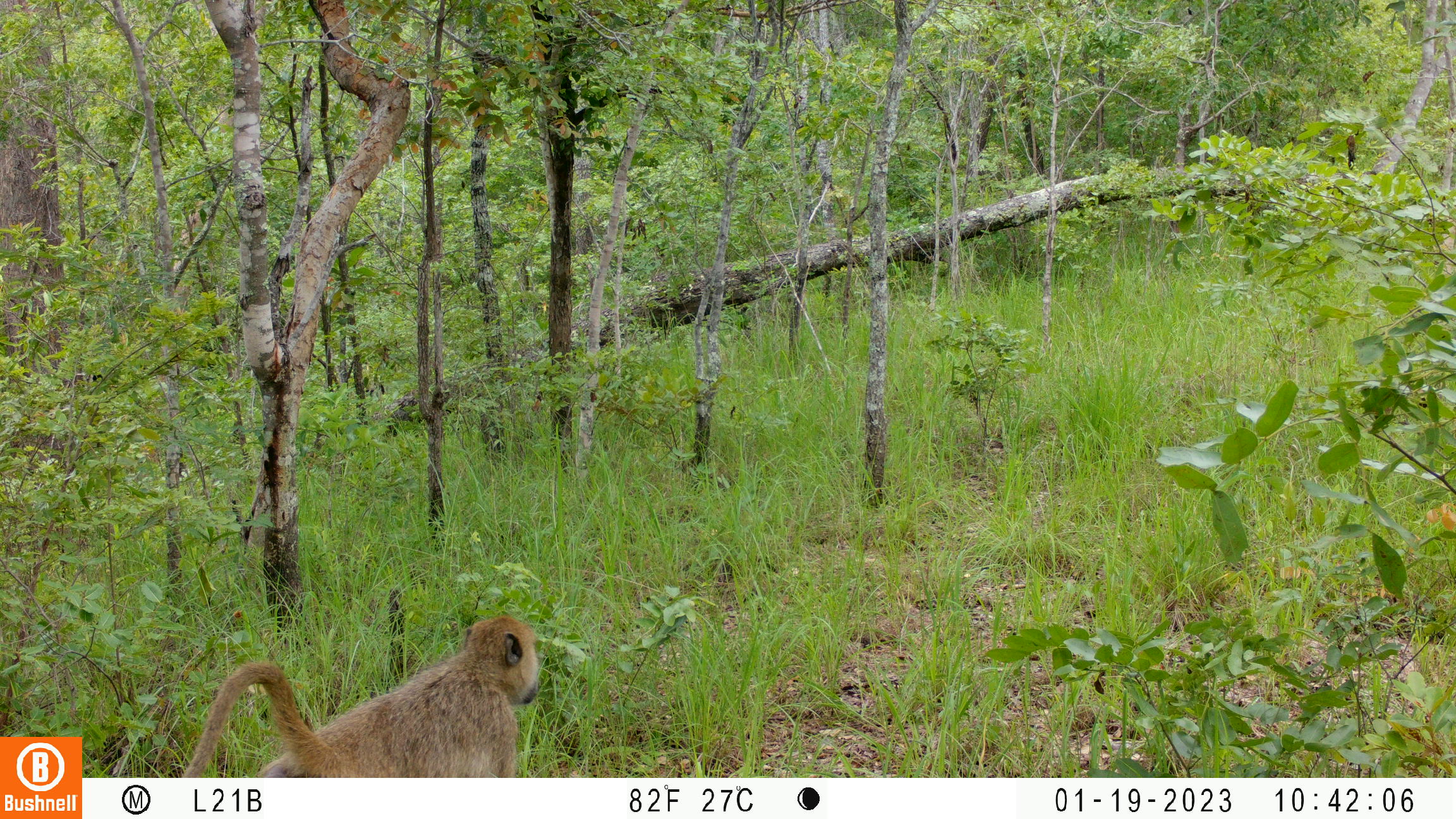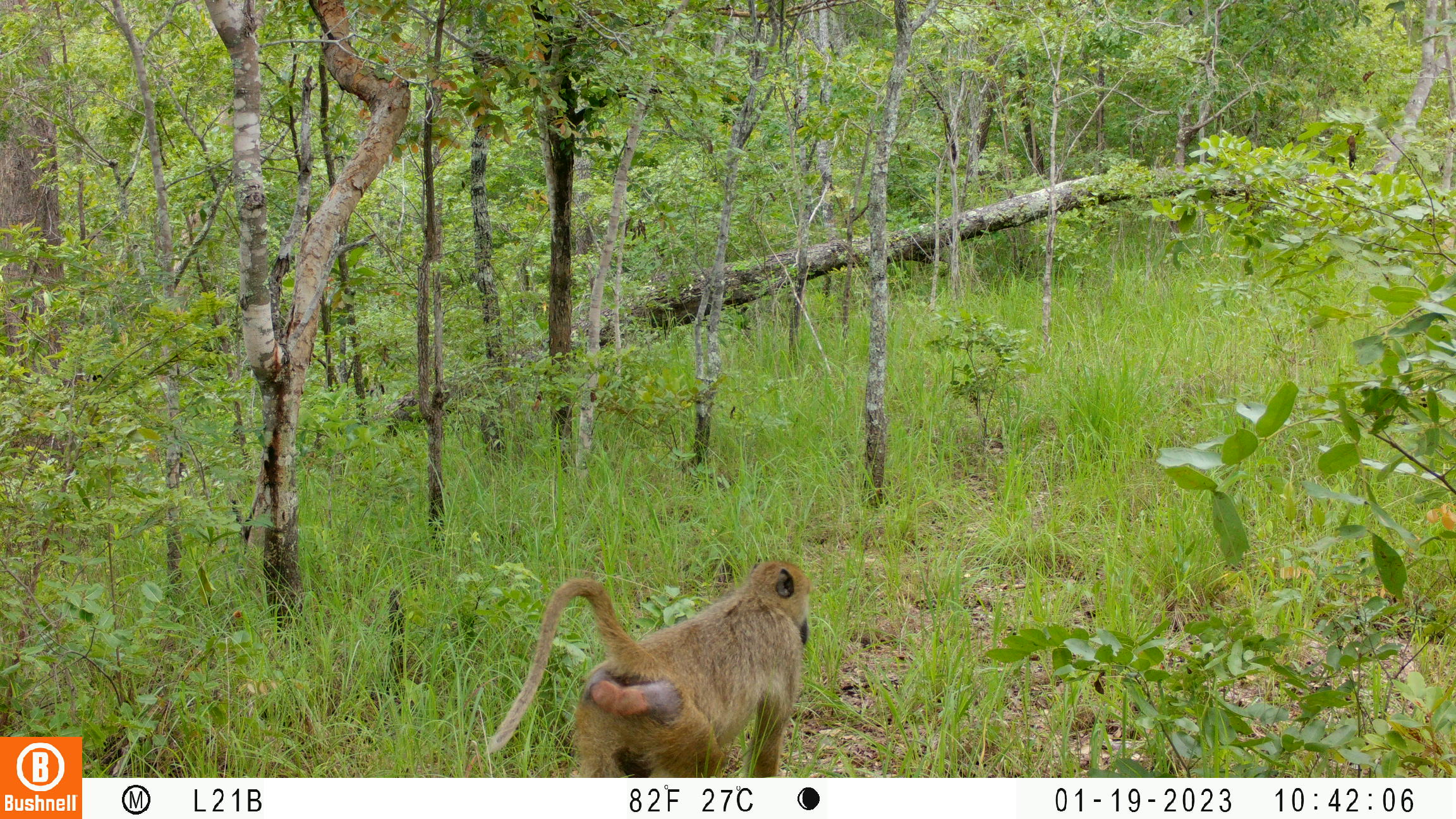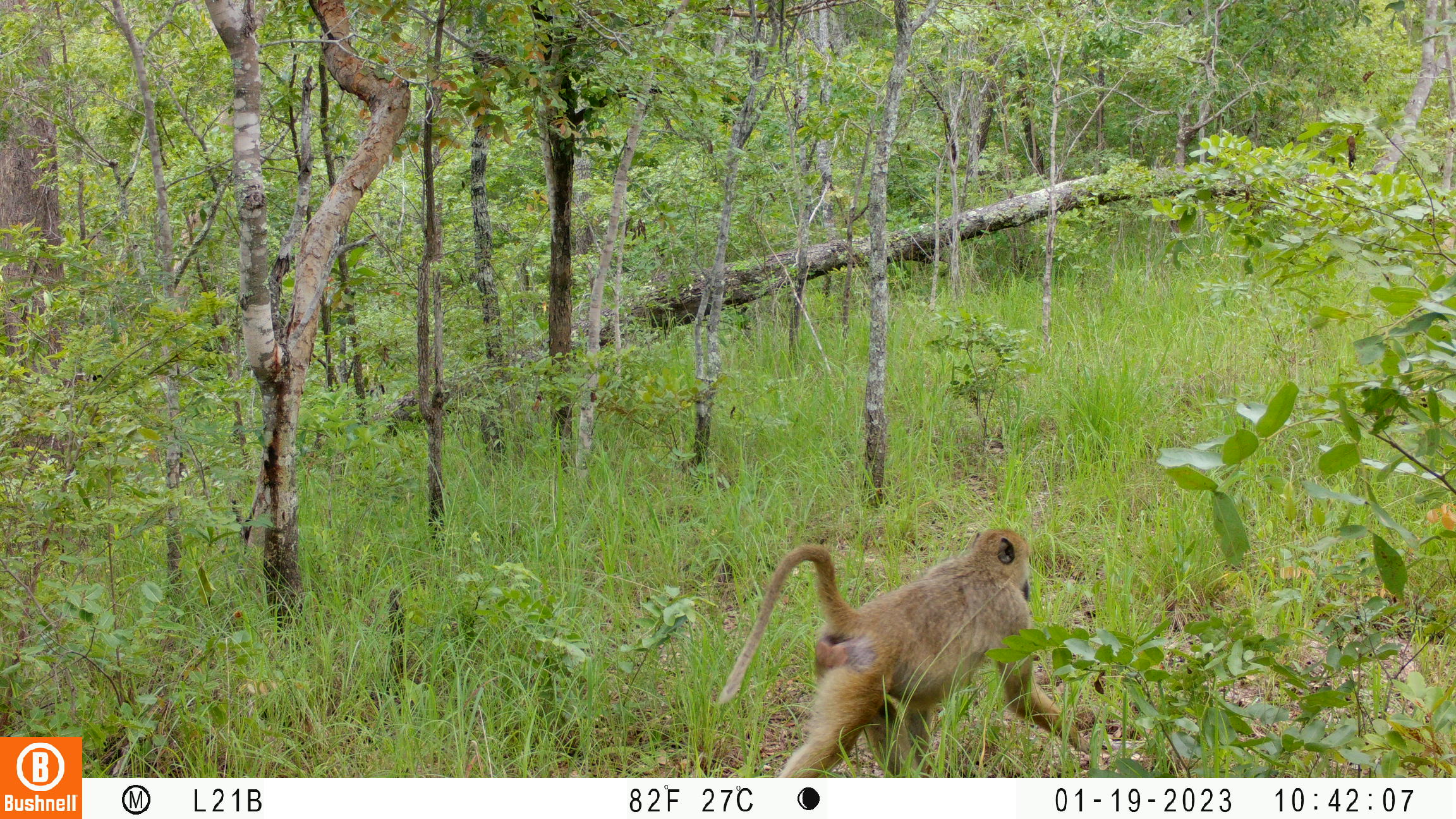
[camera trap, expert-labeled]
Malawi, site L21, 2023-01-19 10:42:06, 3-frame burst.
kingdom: Animalia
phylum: Chordata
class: Mammalia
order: Primates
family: Cercopithecidae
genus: Papio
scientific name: Papio cynocephalus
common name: yellow baboon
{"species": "yellow baboon (Papio cynocephalus)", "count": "1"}